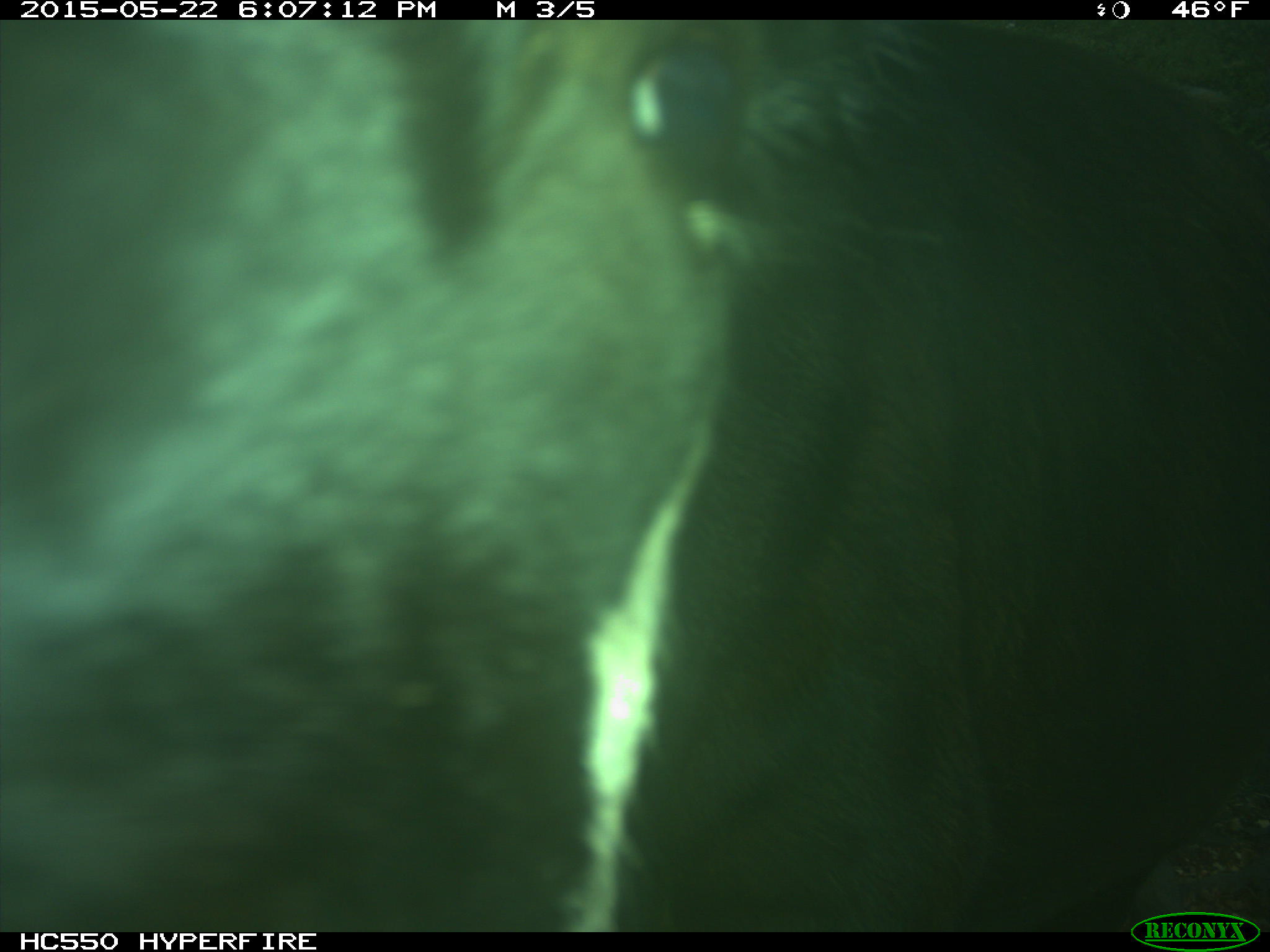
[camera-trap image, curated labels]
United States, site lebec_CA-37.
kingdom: Animalia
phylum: Chordata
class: Mammalia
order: Artiodactyla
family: Bovidae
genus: Bos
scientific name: Bos taurus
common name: domestic cow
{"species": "Bos taurus (domestic cow)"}